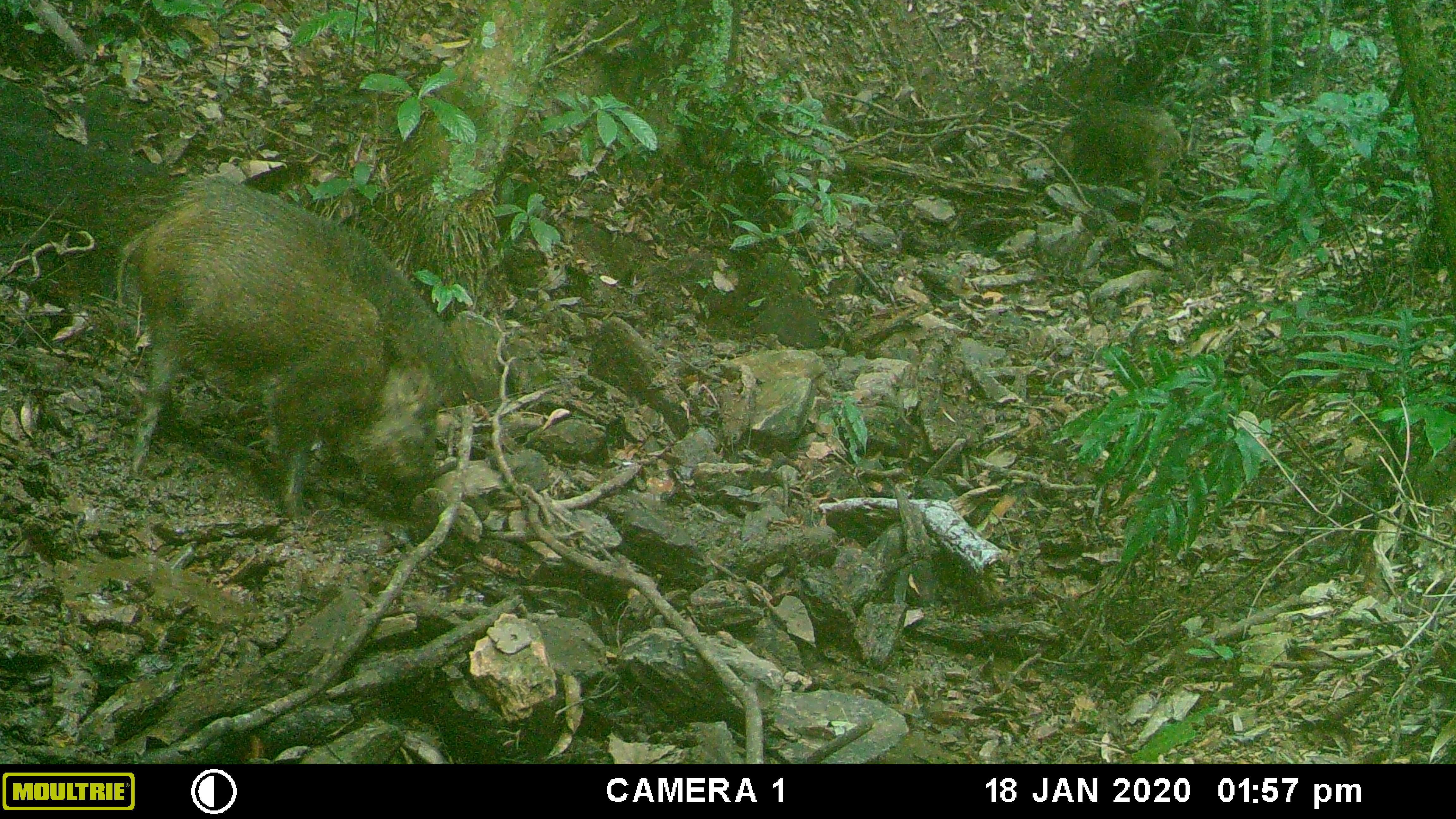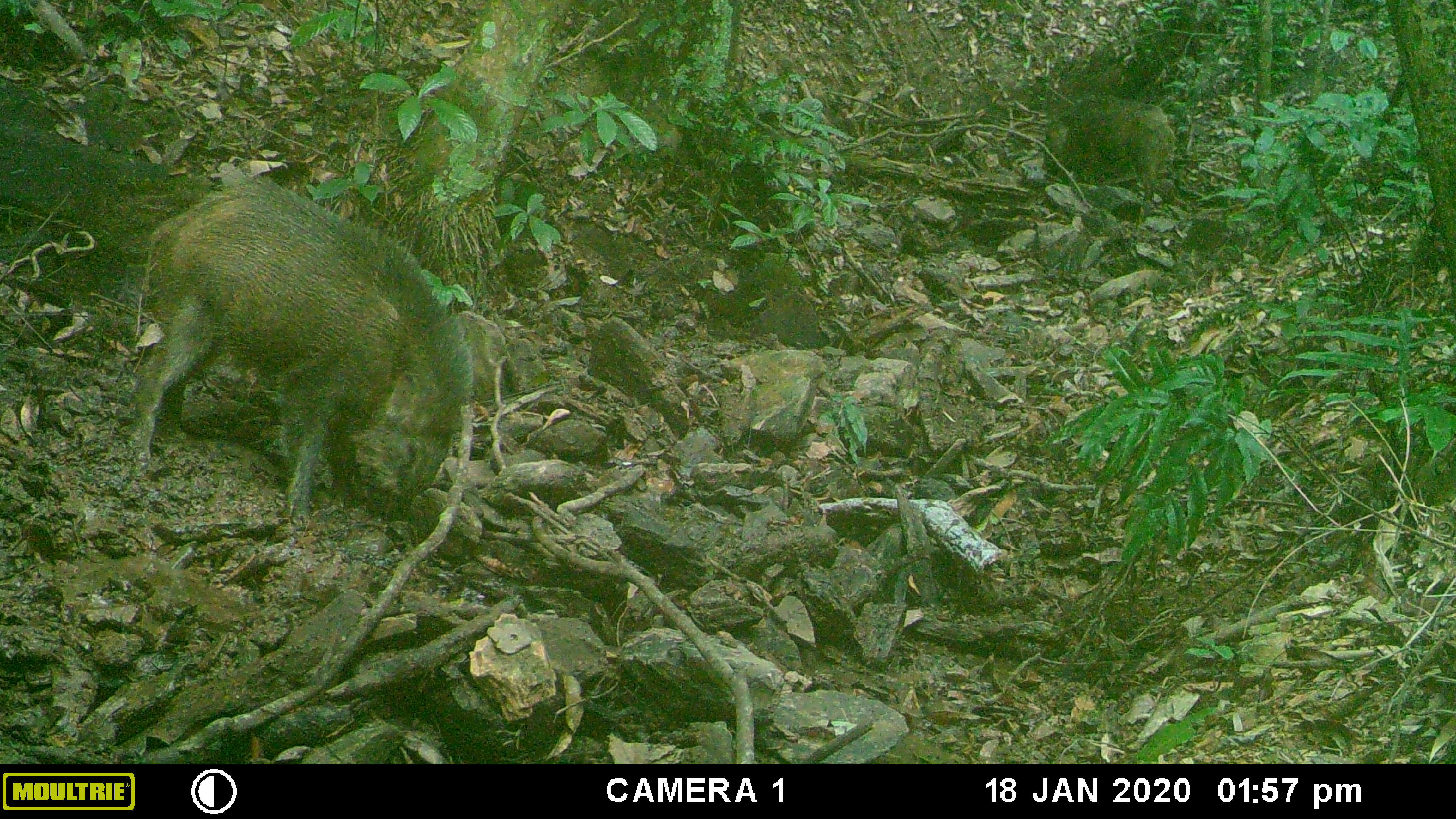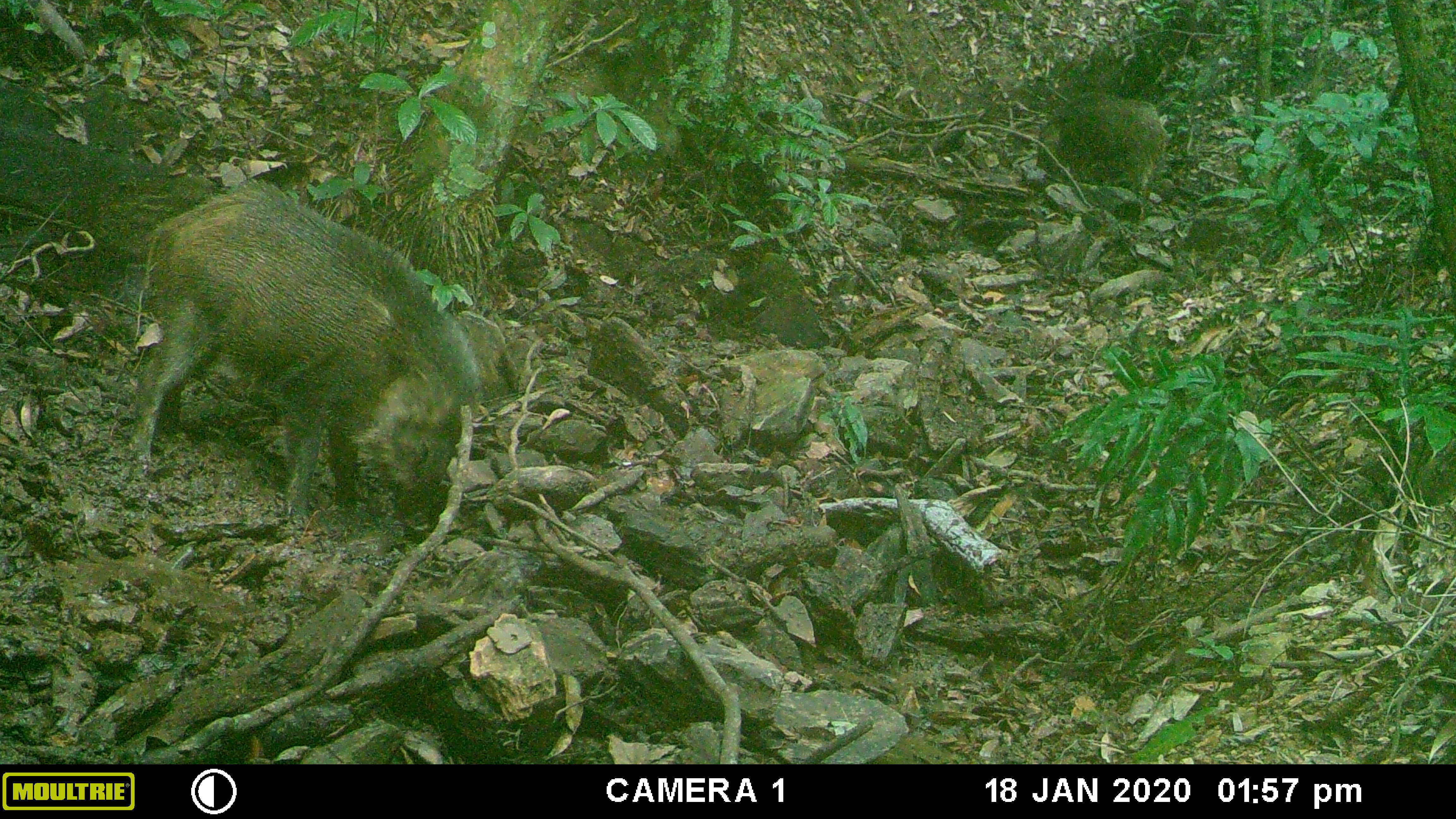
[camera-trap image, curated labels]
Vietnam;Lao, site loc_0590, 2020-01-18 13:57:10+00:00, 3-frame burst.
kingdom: Animalia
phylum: Chordata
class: Mammalia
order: Artiodactyla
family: Suidae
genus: Sus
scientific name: Sus scrofa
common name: eurasian wild pig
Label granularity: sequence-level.